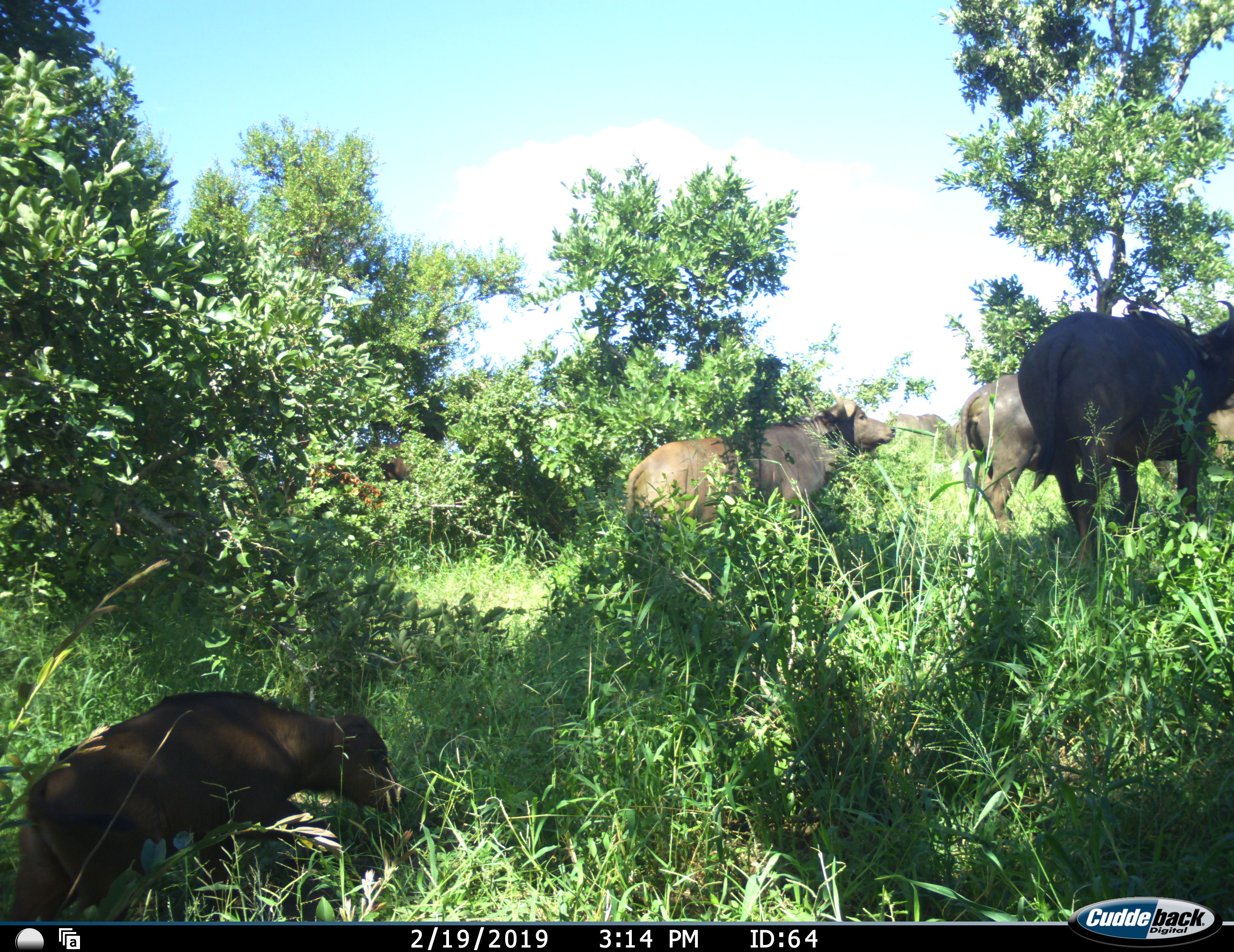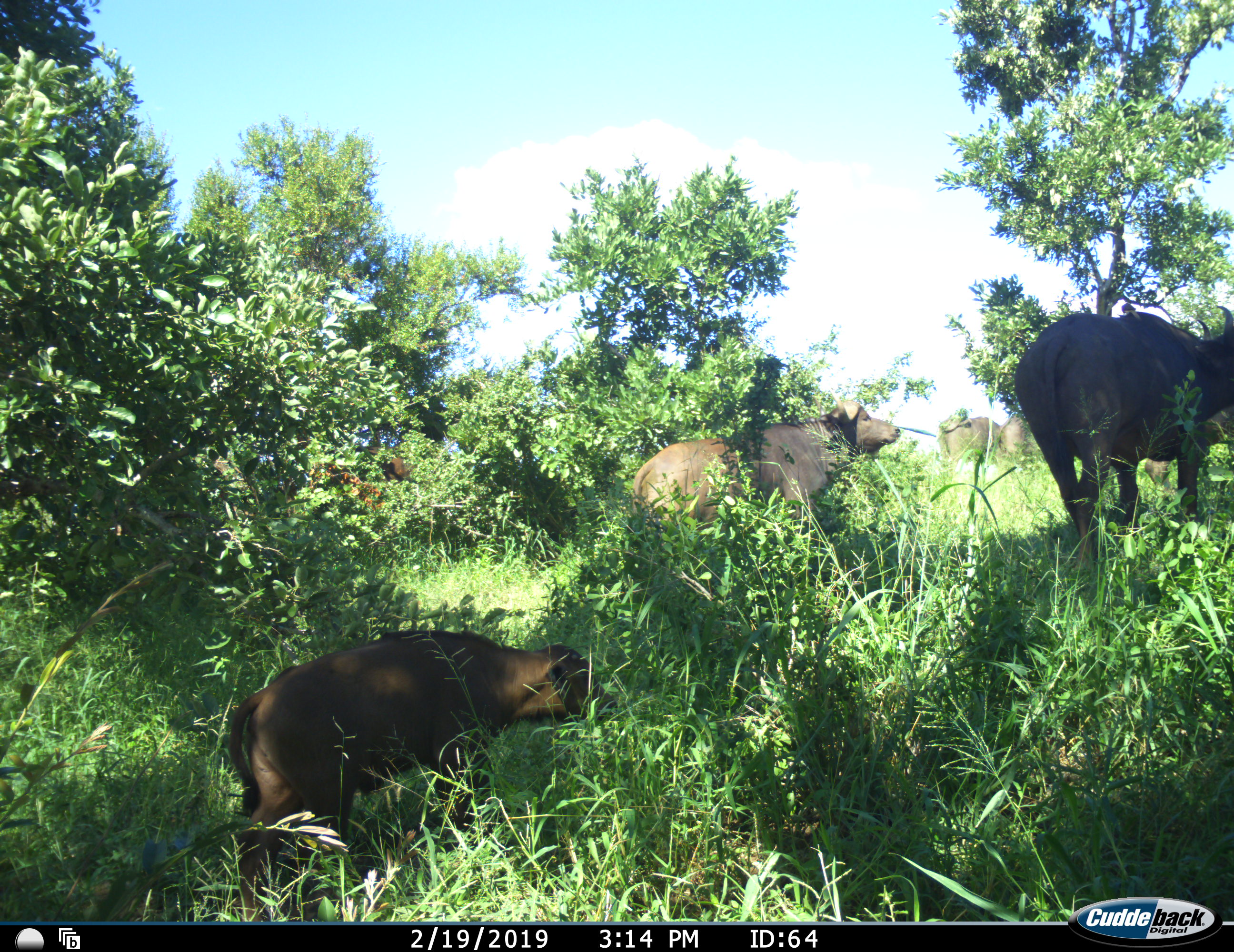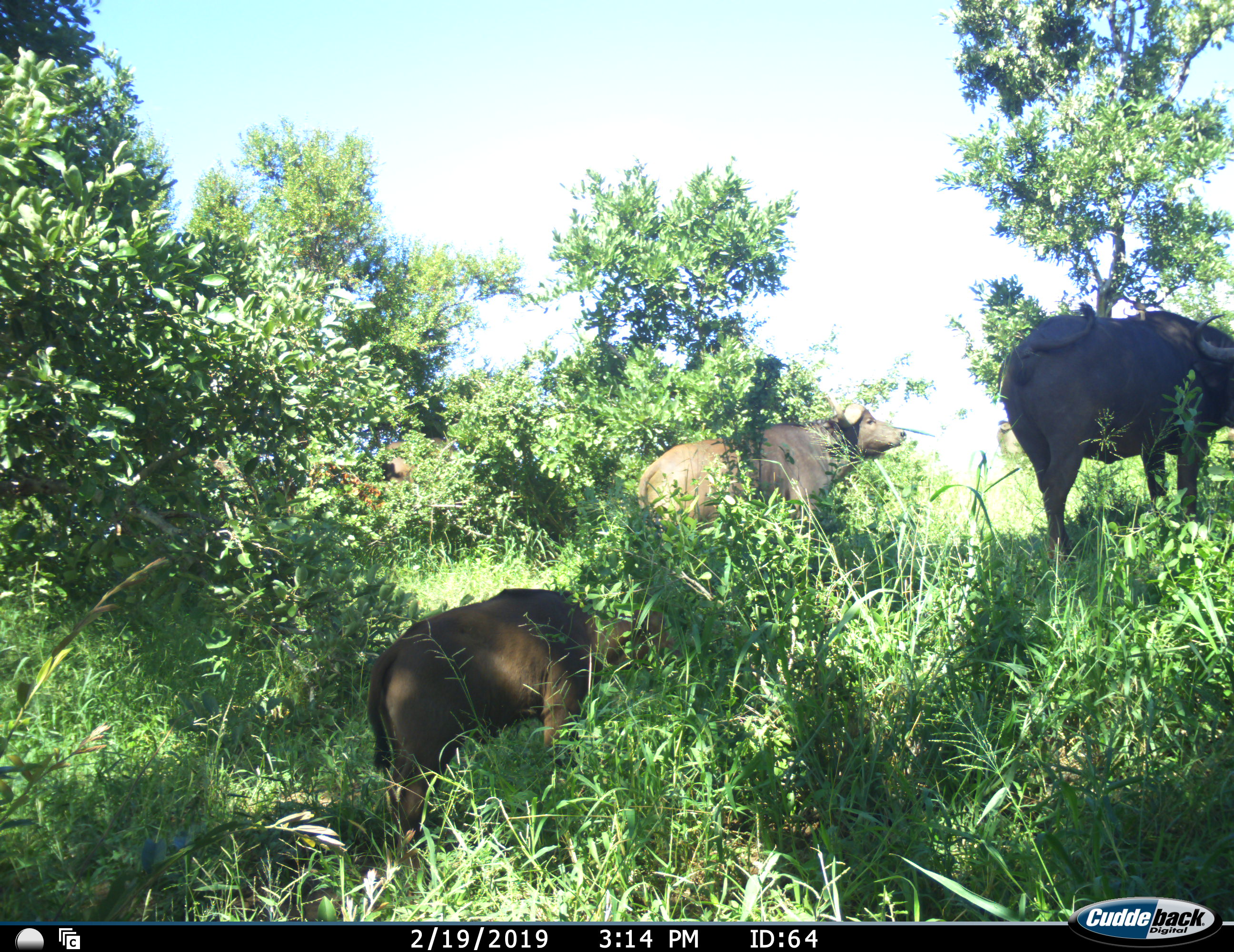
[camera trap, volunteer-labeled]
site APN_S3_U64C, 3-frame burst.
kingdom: Animalia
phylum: Chordata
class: Mammalia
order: Artiodactyla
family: Bovidae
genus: Syncerus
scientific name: Syncerus caffer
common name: african buffalo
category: buffalo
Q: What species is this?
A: Buffalo (african buffalo) (Syncerus caffer).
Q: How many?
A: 5.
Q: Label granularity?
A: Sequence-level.